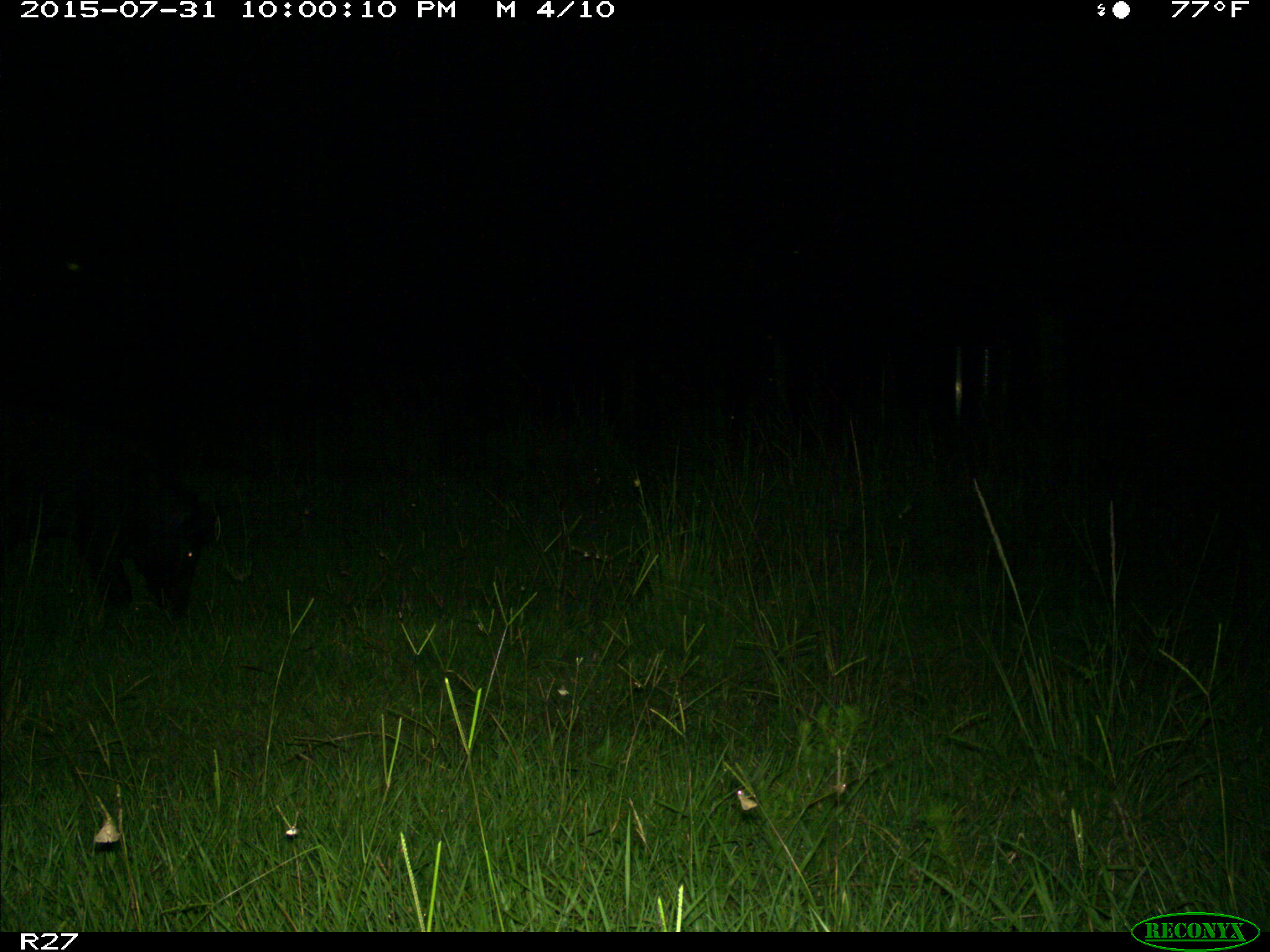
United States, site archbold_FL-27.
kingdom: Animalia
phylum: Chordata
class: Mammalia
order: Artiodactyla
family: Suidae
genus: Sus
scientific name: Sus scrofa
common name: wild boar